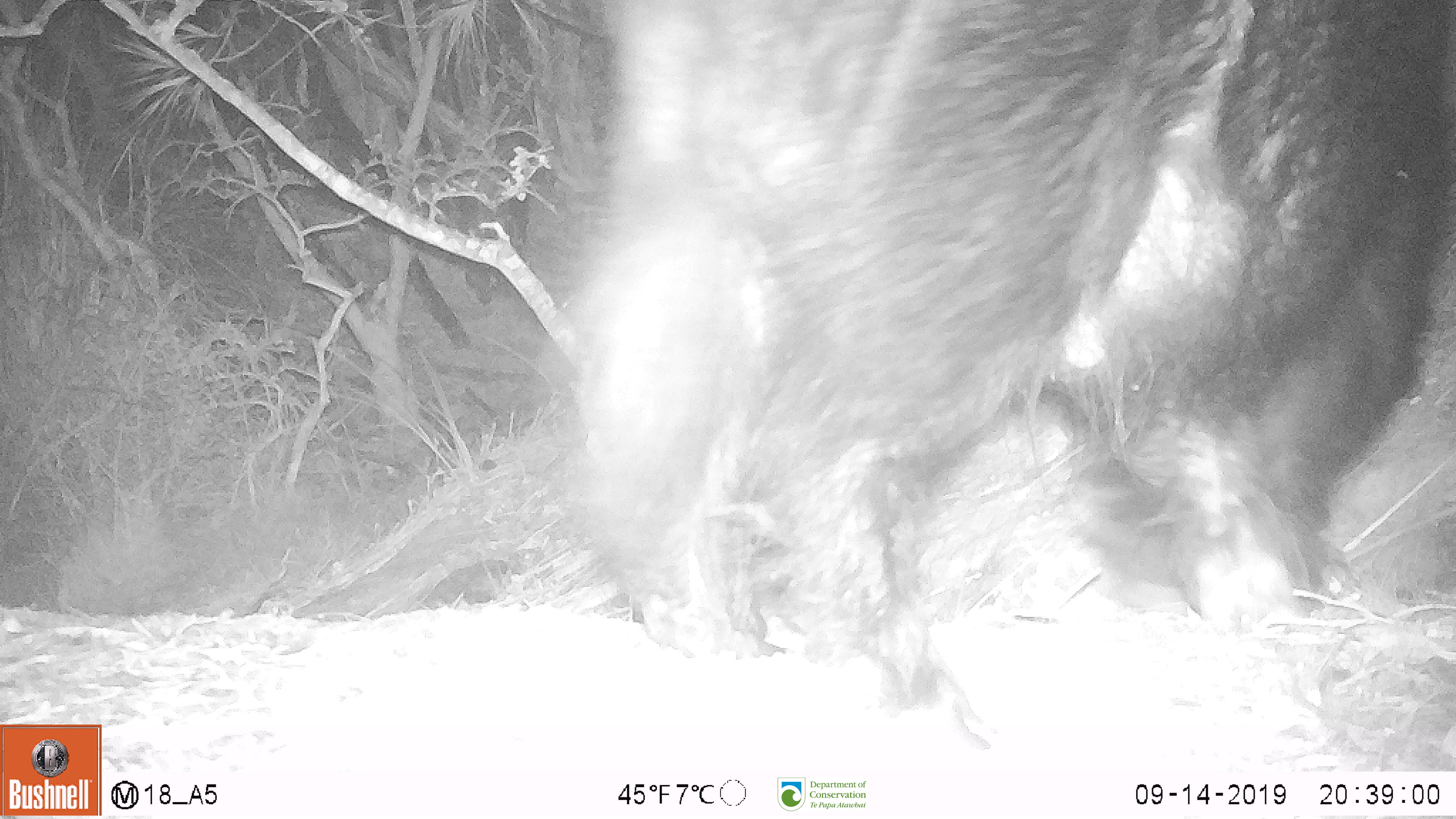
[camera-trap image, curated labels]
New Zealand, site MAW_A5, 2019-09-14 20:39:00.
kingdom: Animalia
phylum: Chordata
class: Mammalia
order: Artiodactyla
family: Suidae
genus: Sus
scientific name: Sus scrofa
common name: pig